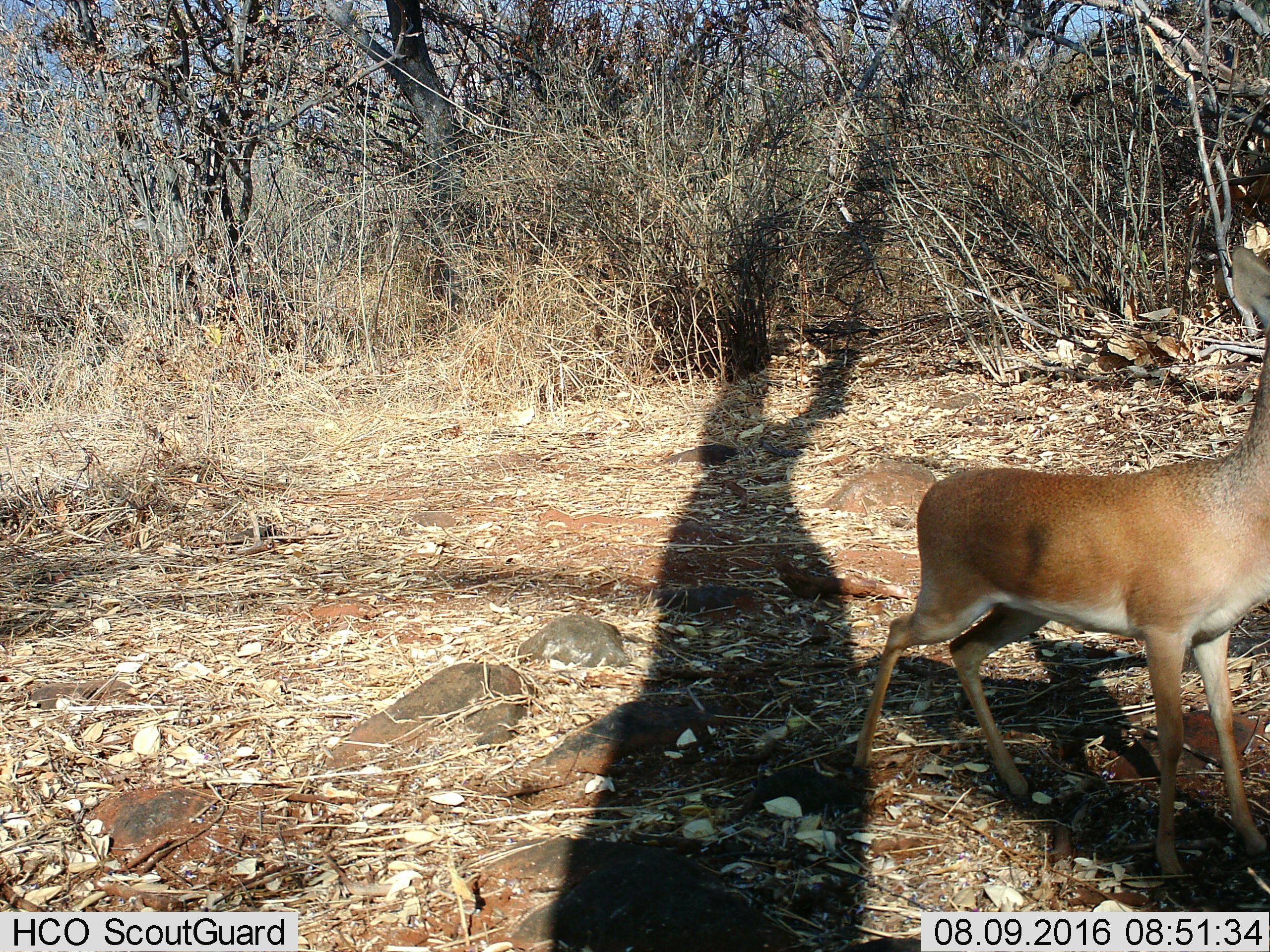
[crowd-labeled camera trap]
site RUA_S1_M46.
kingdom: Animalia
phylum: Chordata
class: Mammalia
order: Artiodactyla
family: Bovidae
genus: Madoqua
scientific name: Madoqua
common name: dik-dik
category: dikdik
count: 1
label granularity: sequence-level